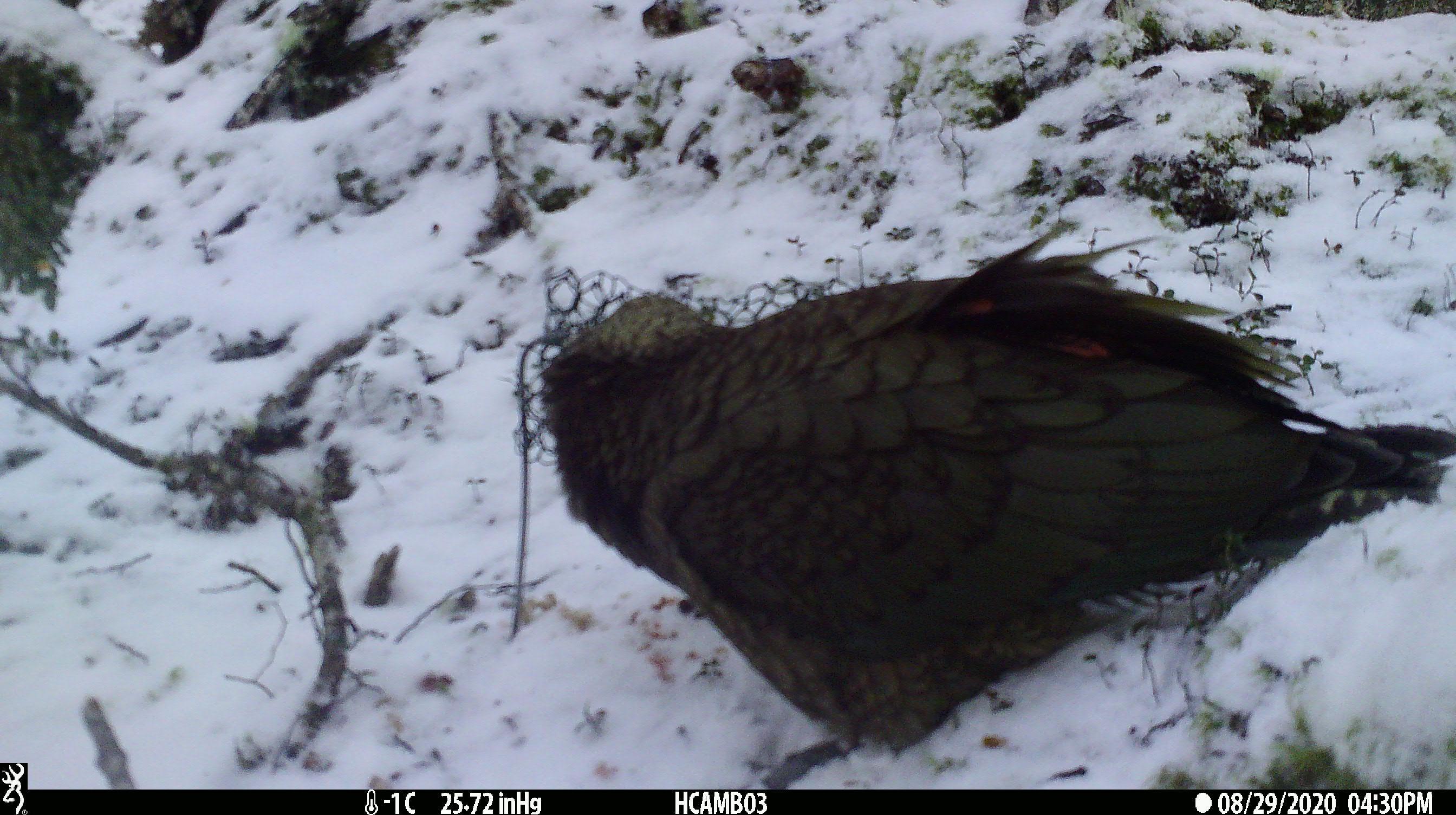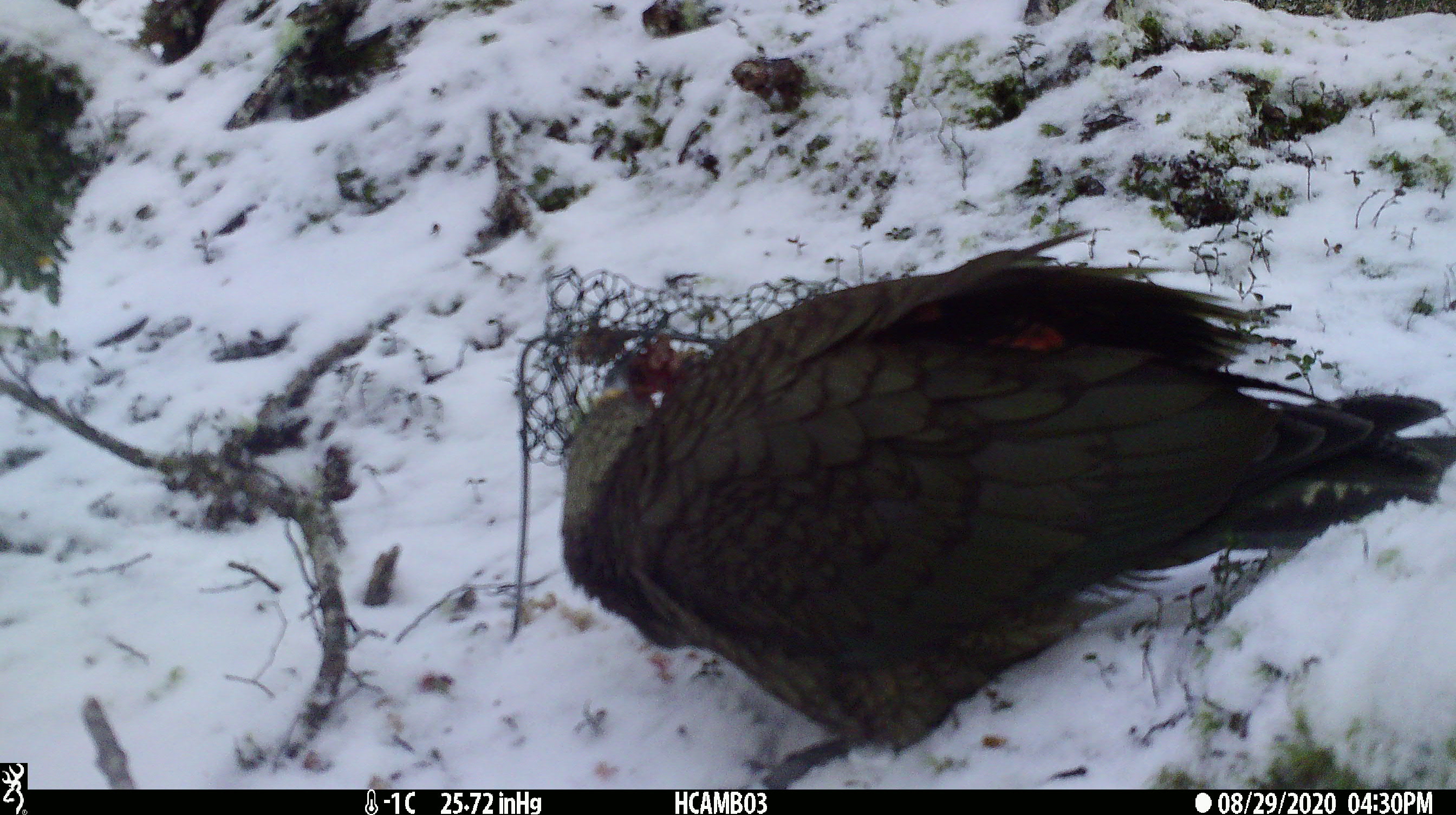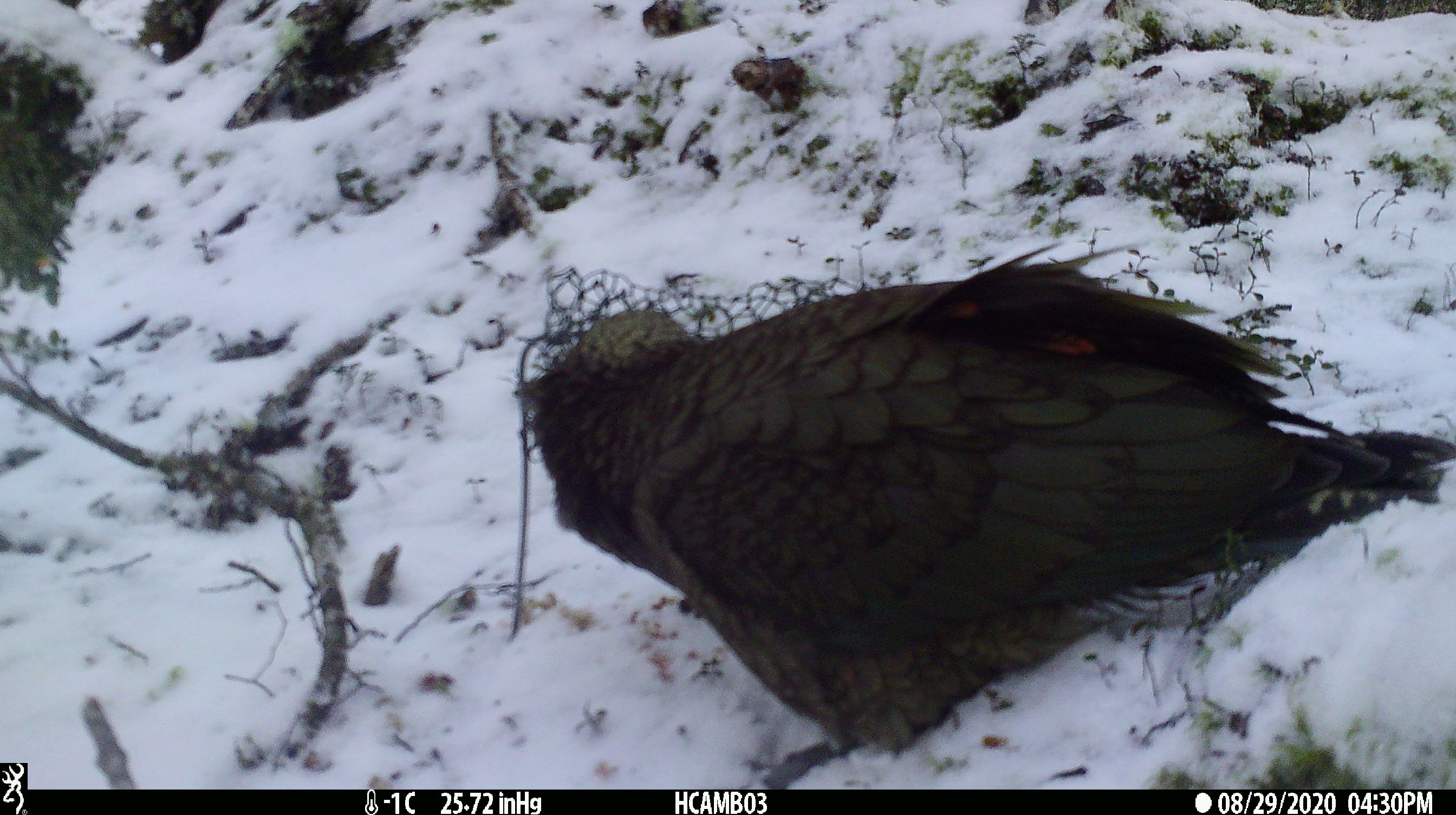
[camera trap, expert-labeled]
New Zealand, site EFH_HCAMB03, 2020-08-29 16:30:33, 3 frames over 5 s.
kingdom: Animalia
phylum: Chordata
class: Aves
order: Psittaciformes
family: Strigopidae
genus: Nestor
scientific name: Nestor notabilis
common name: kea